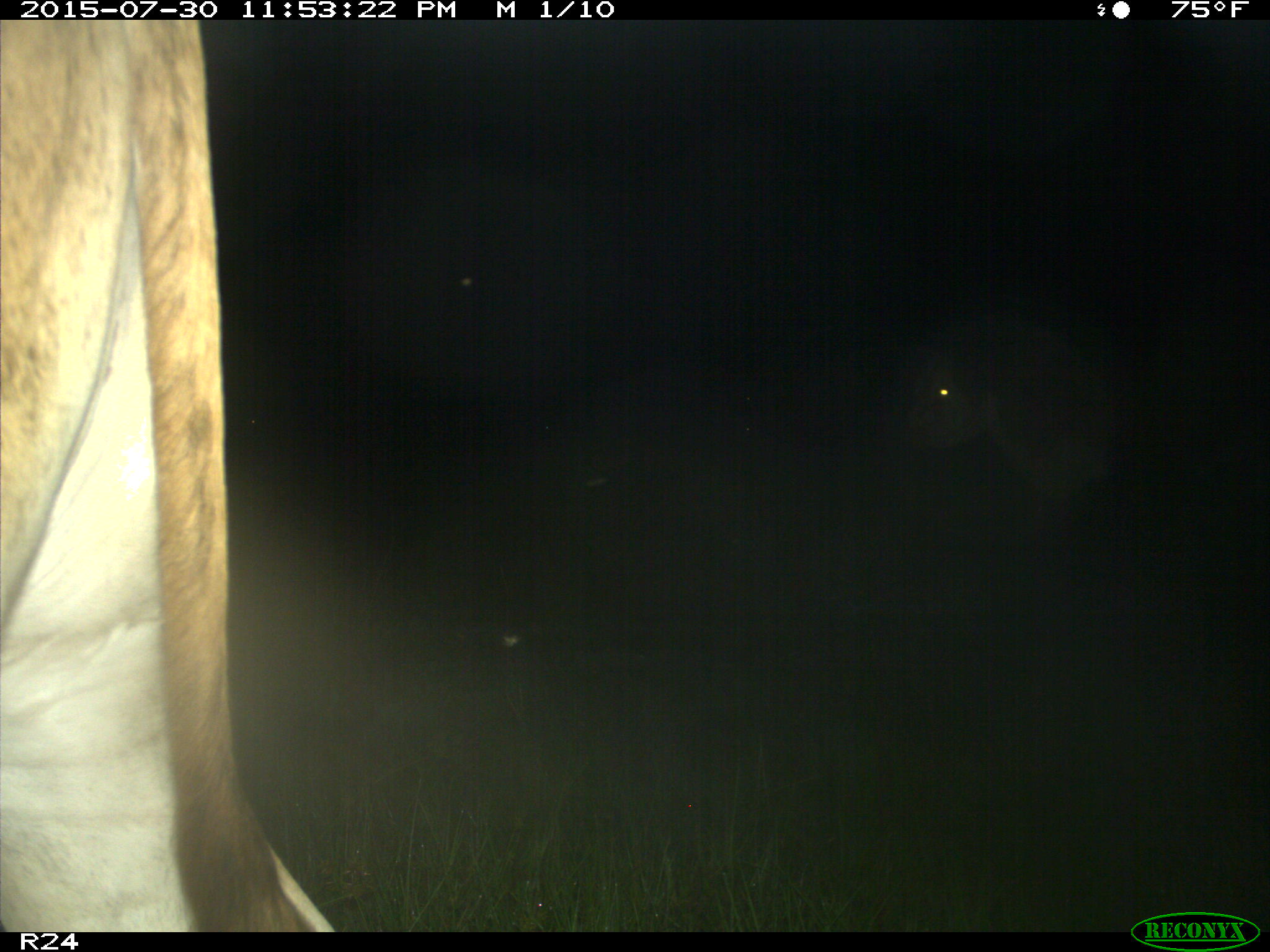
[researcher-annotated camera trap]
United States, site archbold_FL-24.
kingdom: Animalia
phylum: Chordata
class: Mammalia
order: Artiodactyla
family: Bovidae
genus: Bos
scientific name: Bos taurus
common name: domestic cow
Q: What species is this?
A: Bos taurus (domestic cow).